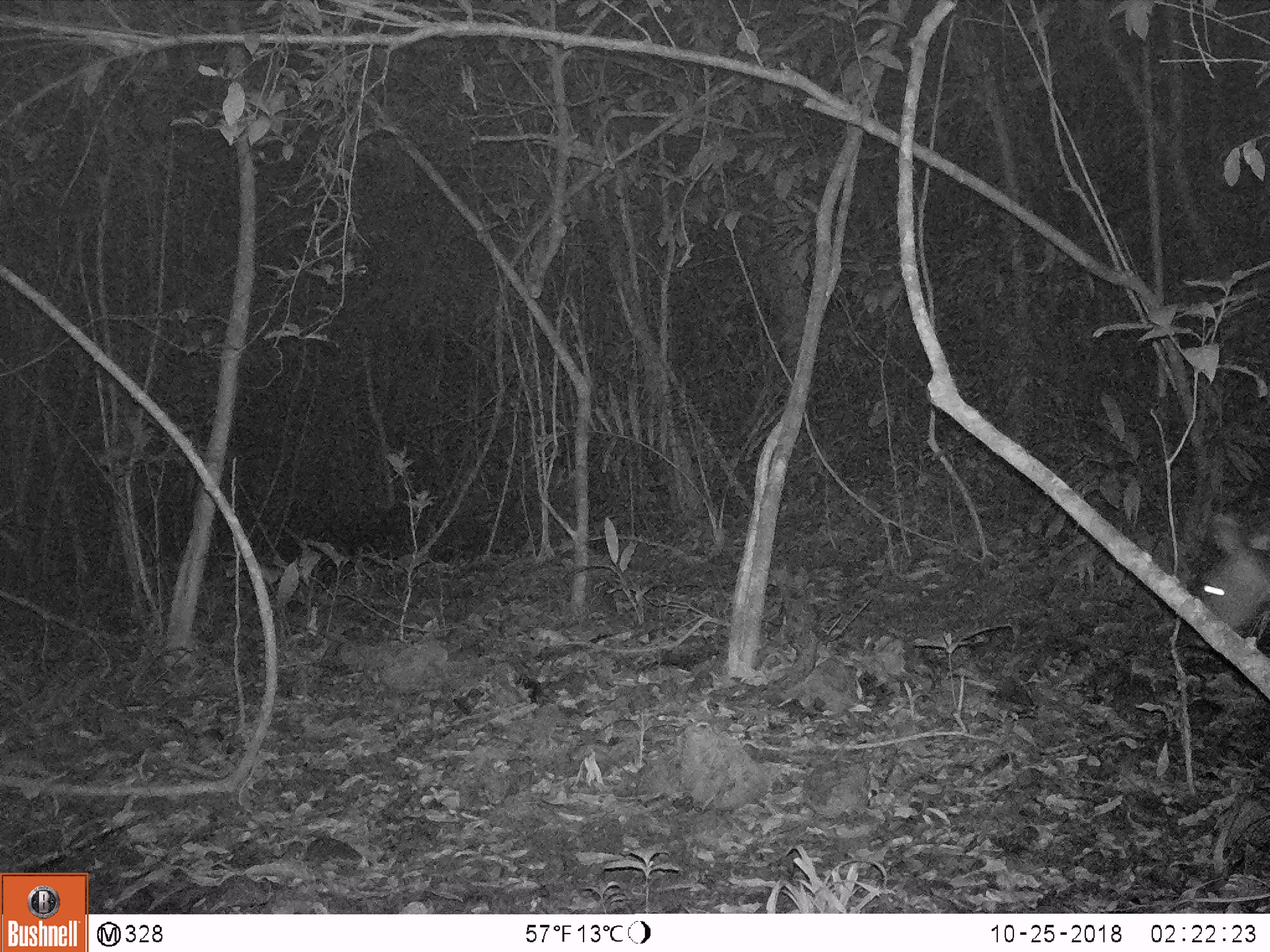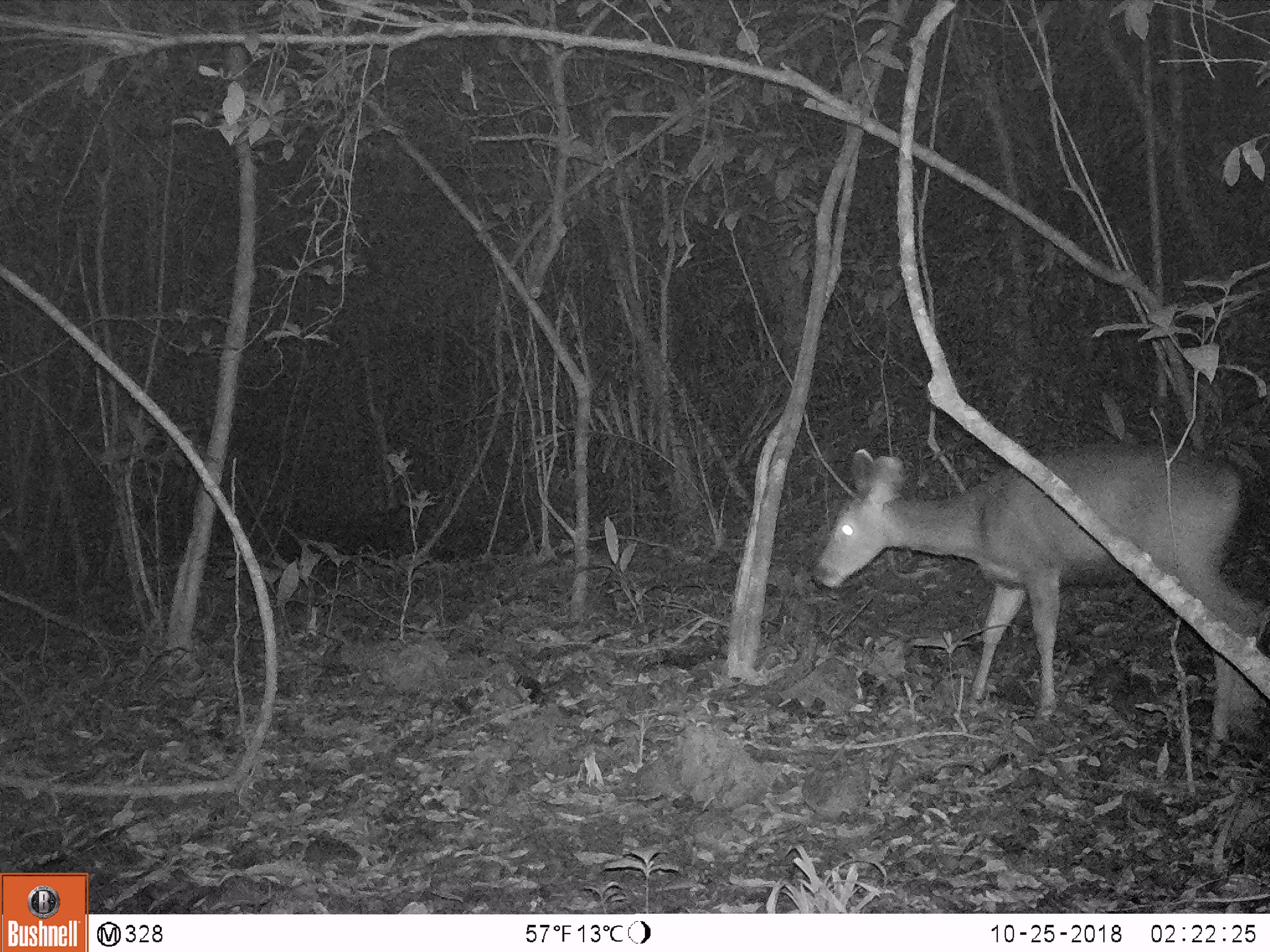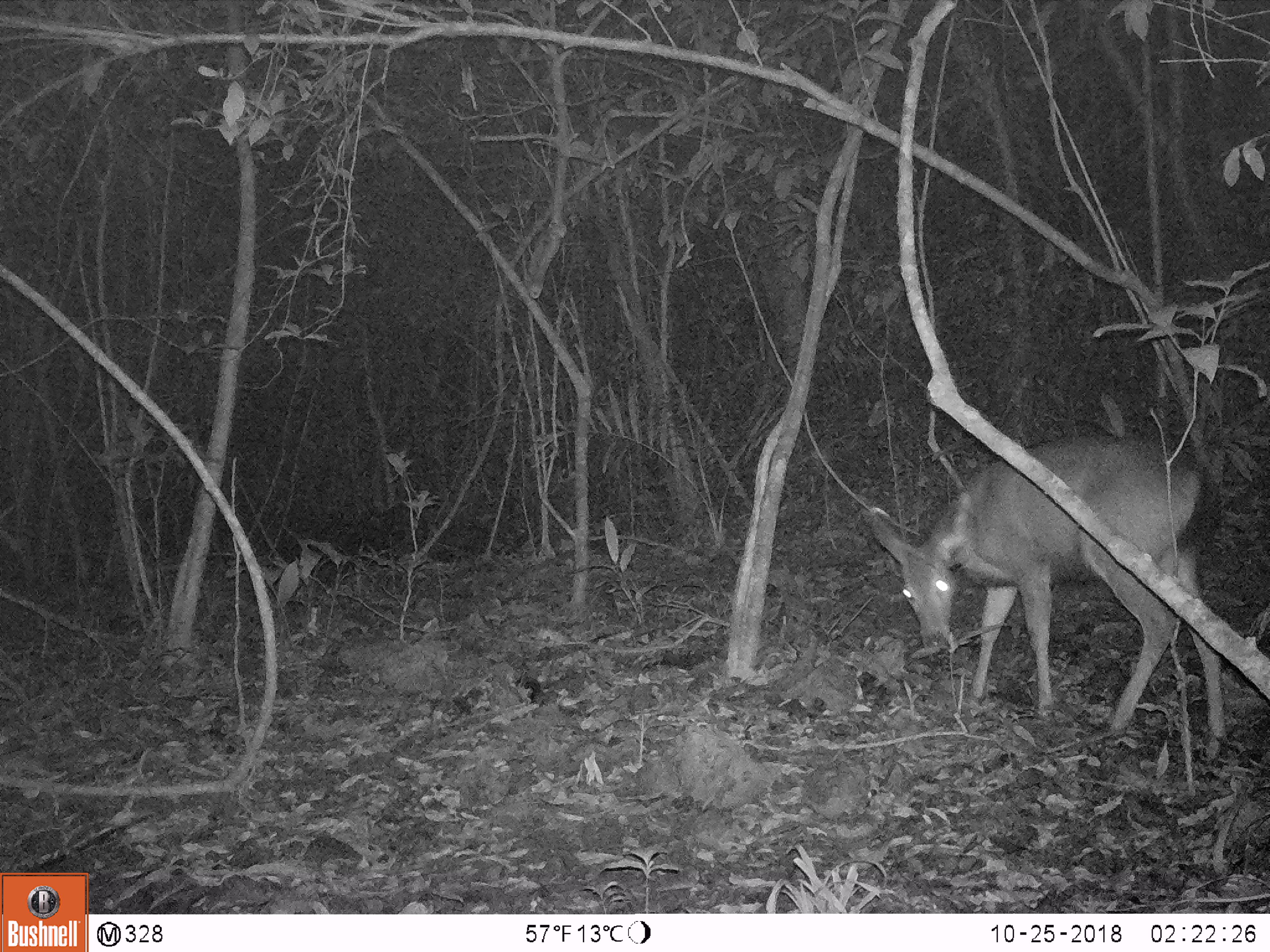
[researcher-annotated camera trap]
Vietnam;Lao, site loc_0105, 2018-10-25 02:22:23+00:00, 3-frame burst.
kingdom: Animalia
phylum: Chordata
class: Mammalia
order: Artiodactyla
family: Cervidae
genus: Rusa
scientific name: Rusa unicolor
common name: sambar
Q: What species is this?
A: Sambar (Rusa unicolor).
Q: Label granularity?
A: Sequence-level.